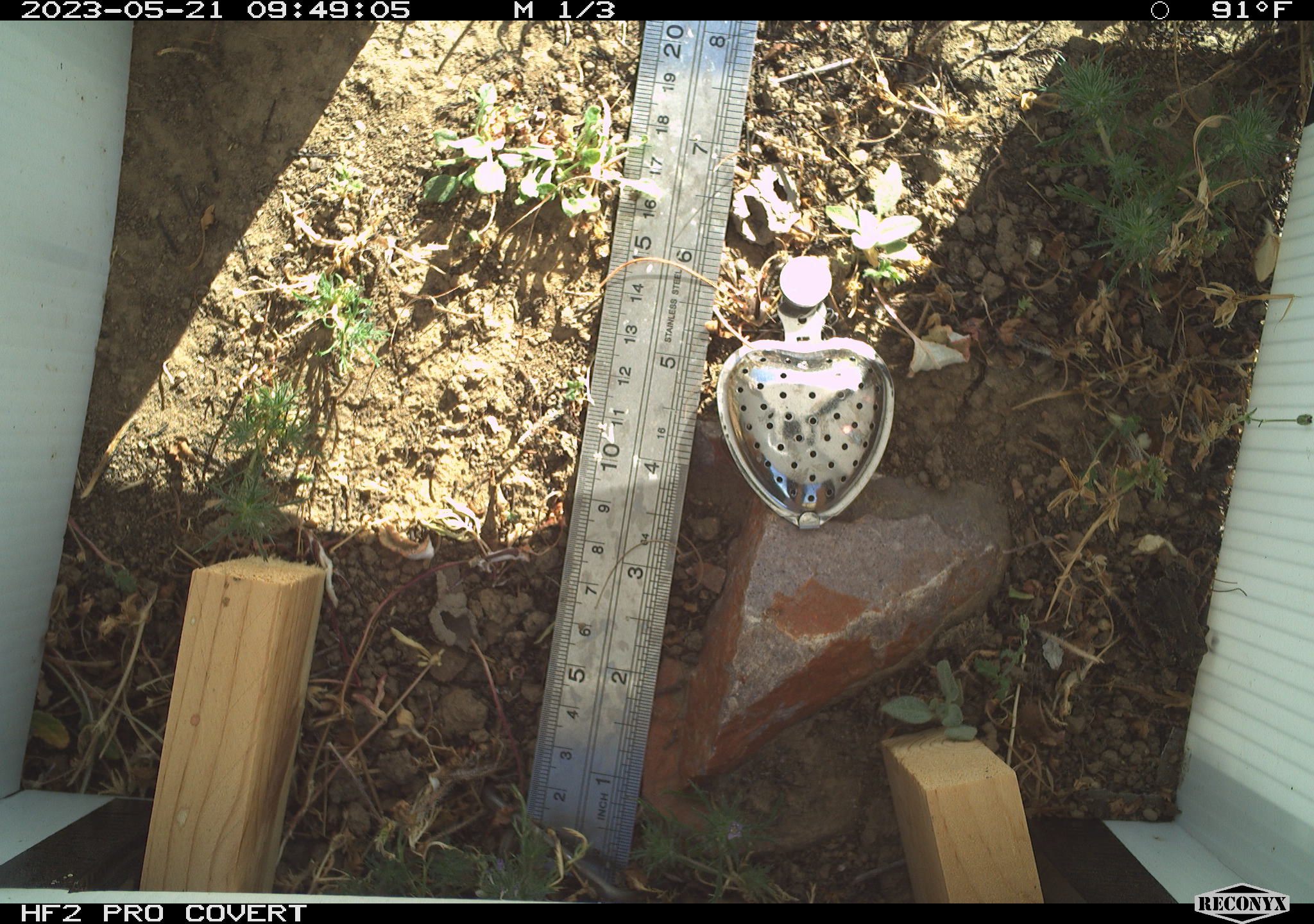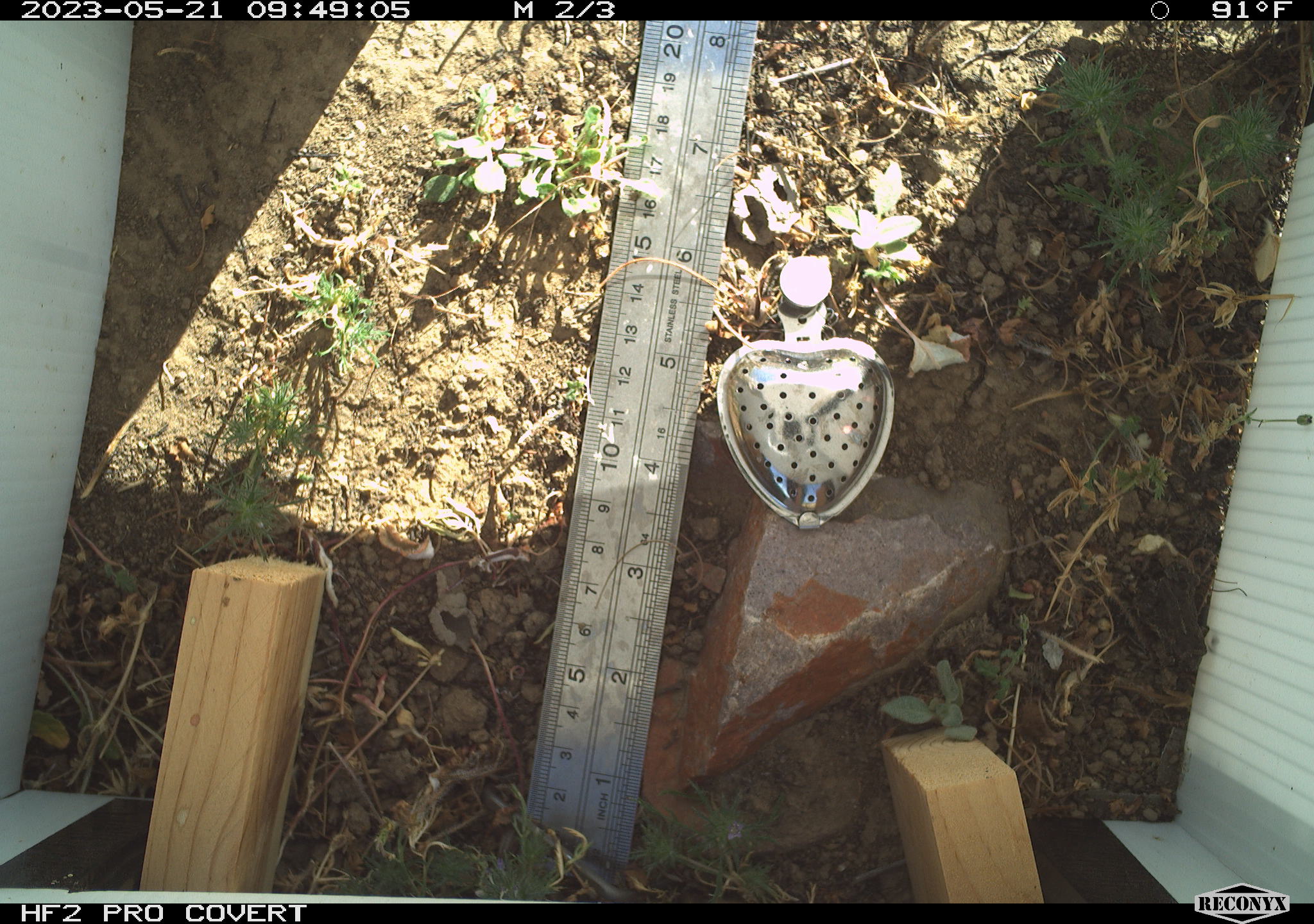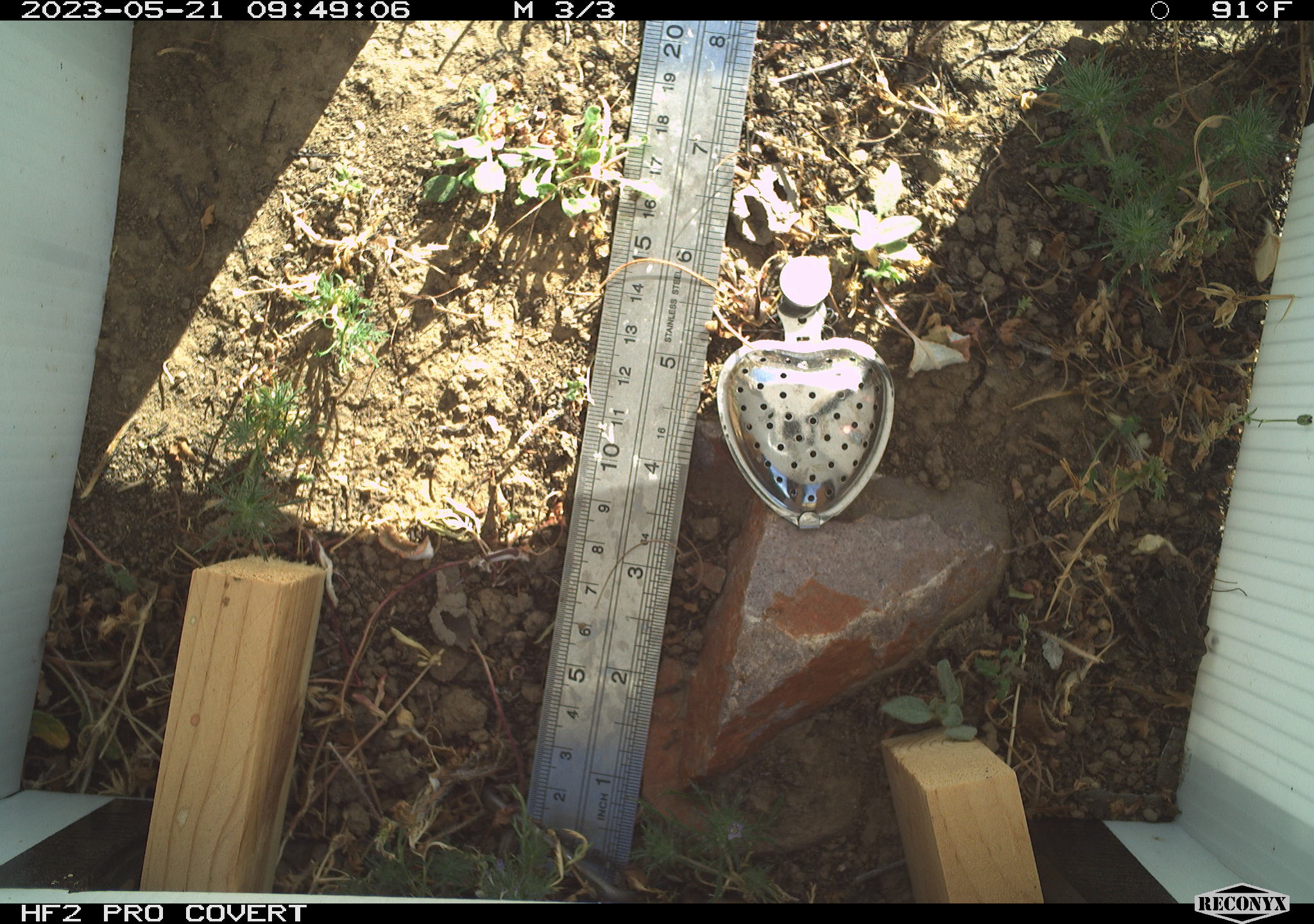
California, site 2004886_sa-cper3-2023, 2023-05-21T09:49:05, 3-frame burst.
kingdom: Animalia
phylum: Chordata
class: Amphibia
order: Anura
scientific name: Anura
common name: frogs